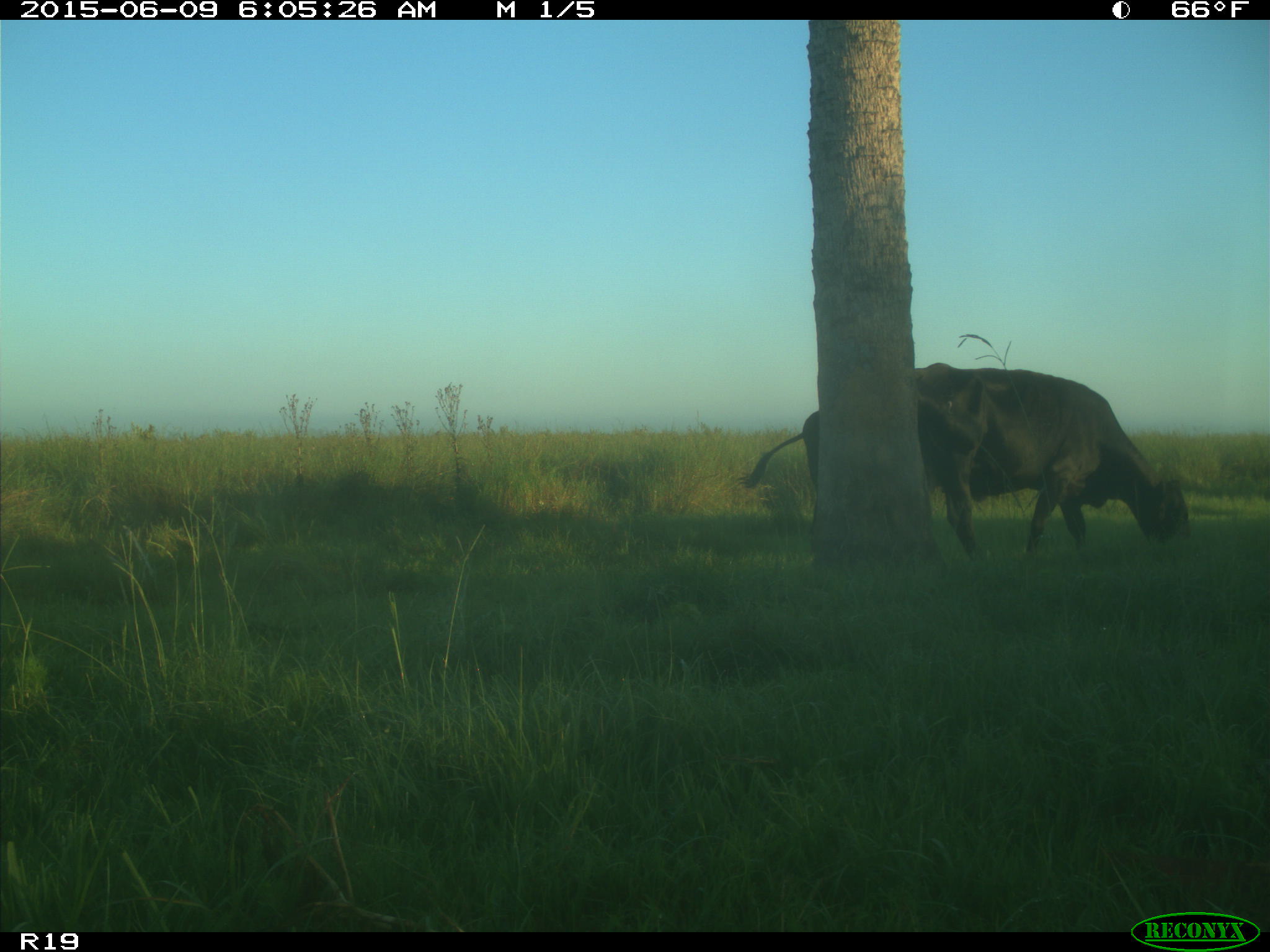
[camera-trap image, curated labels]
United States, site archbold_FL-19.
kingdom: Animalia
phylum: Chordata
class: Mammalia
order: Artiodactyla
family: Bovidae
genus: Bos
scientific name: Bos taurus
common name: domestic cow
Bos taurus (domestic cow).